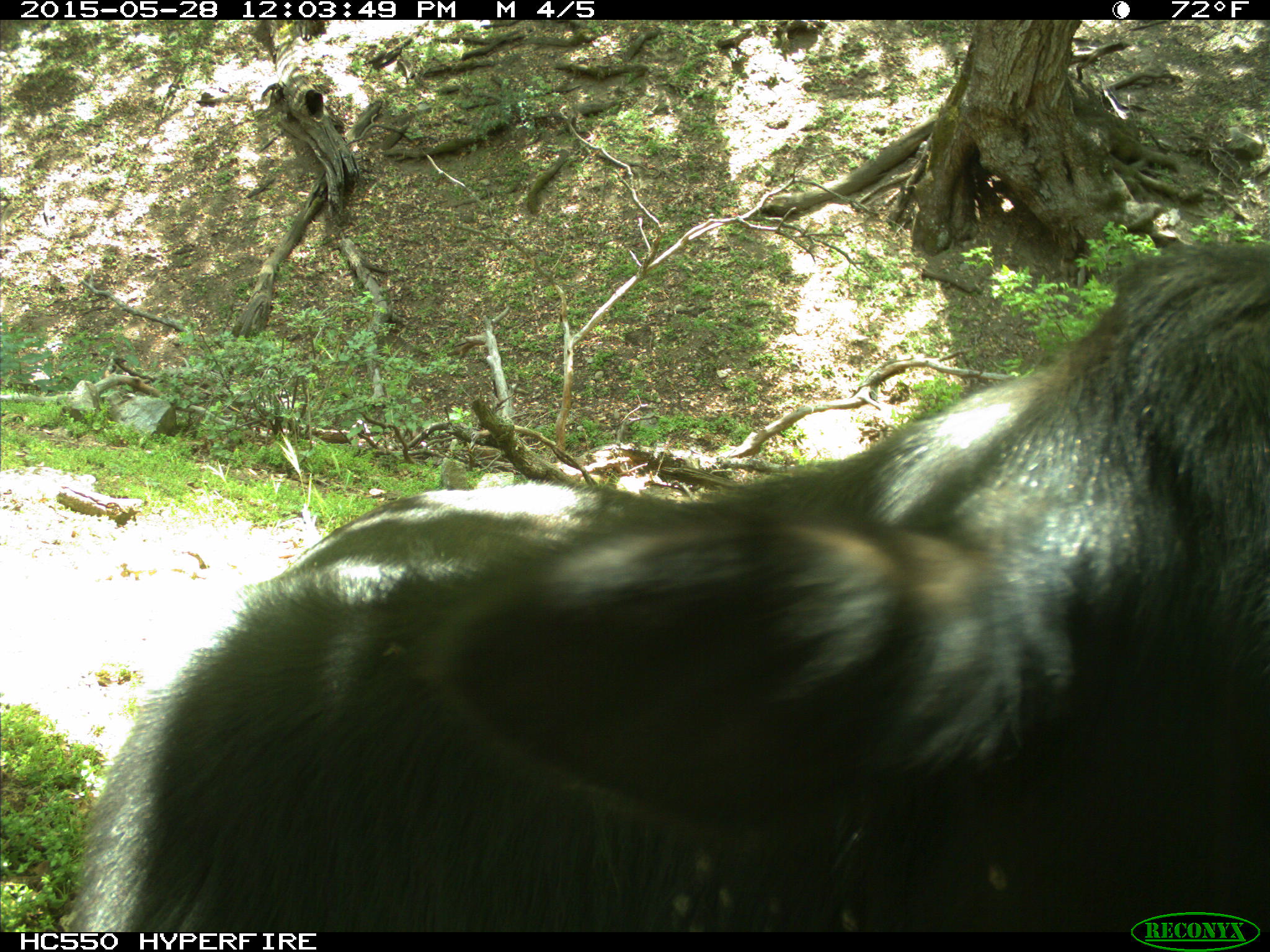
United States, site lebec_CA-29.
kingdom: Animalia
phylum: Chordata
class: Mammalia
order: Artiodactyla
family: Bovidae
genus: Bos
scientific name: Bos taurus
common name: domestic cow